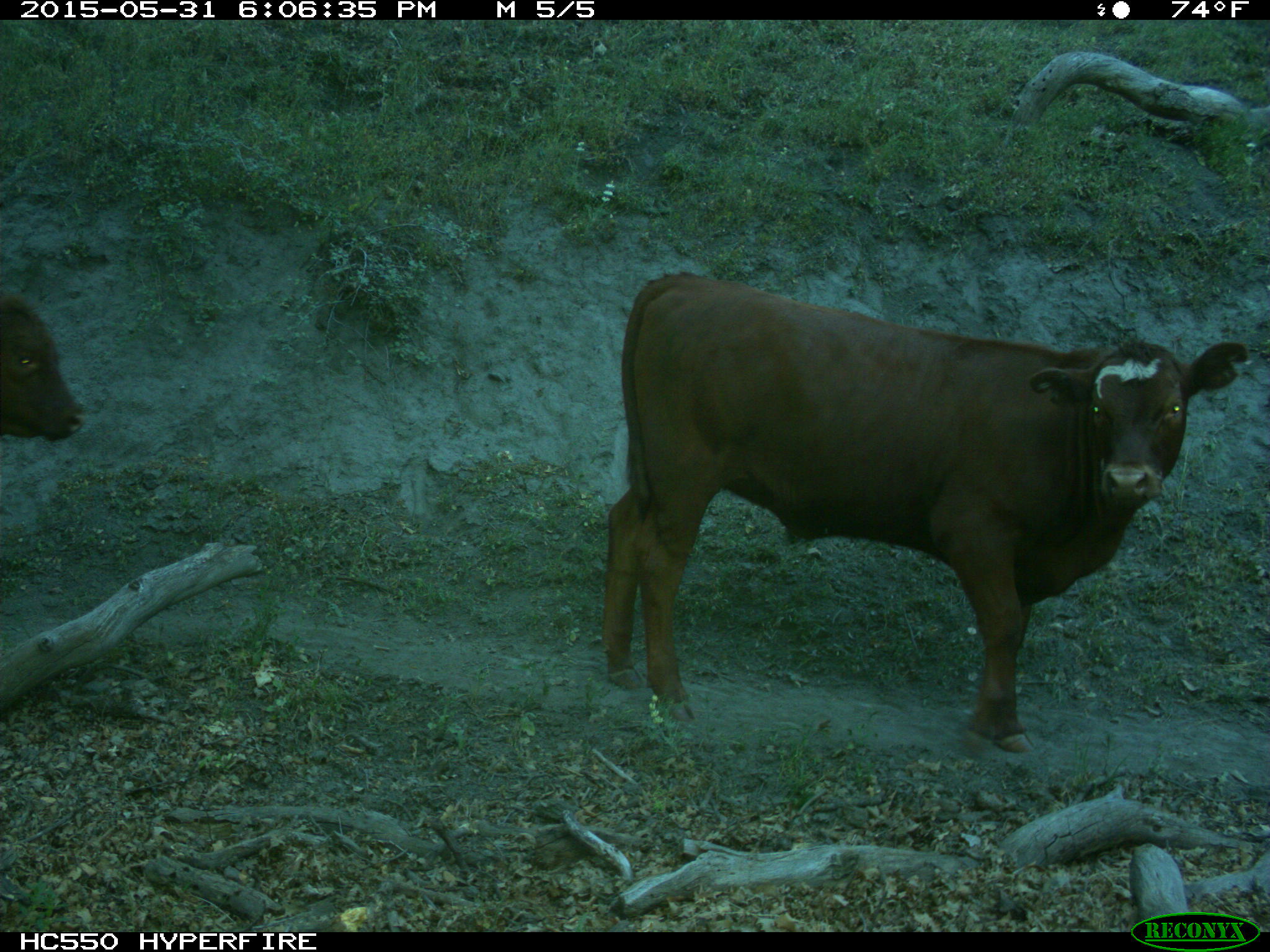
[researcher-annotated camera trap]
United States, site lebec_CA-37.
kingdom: Animalia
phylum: Chordata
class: Mammalia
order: Artiodactyla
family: Bovidae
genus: Bos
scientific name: Bos taurus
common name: domestic cow